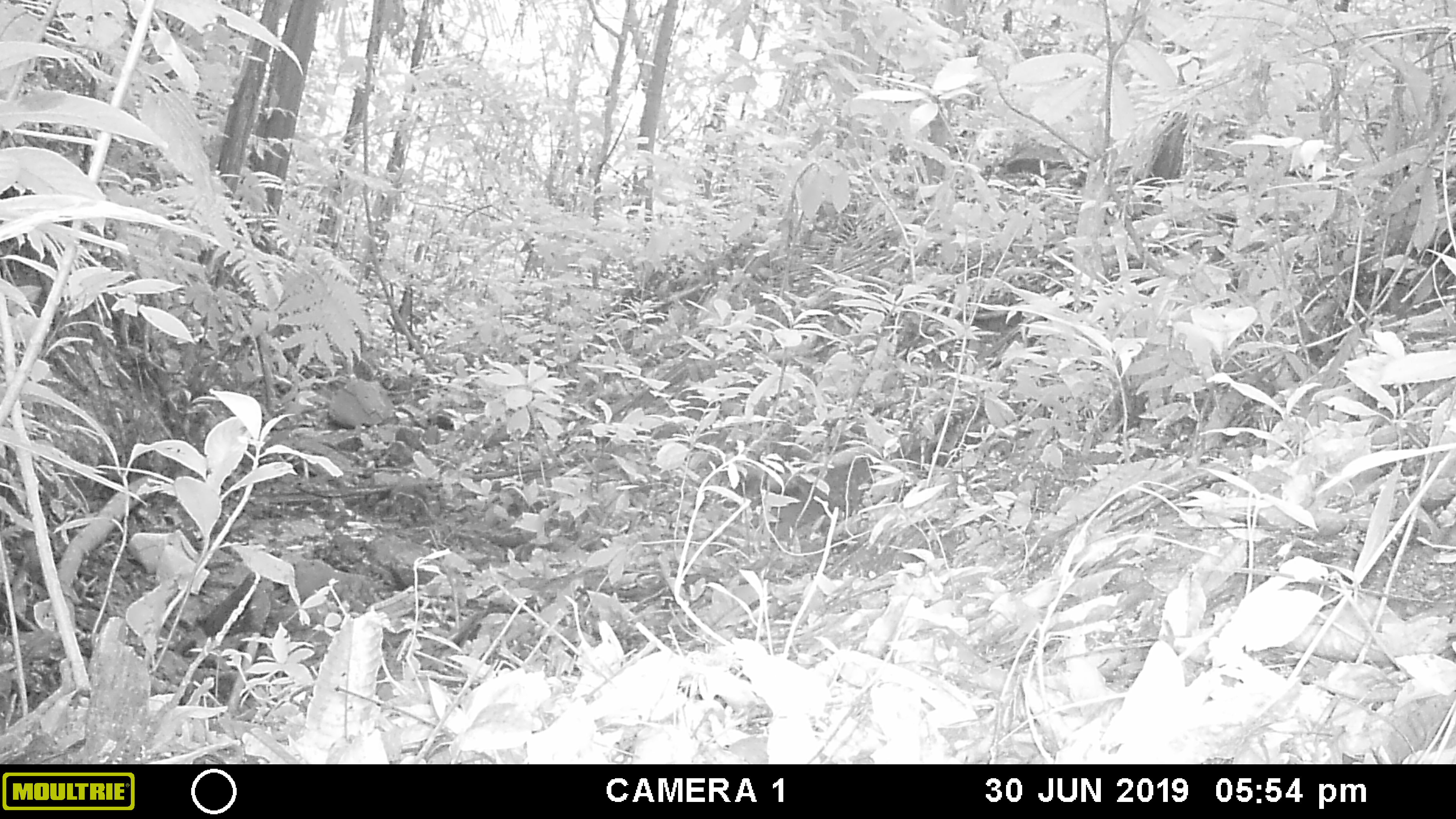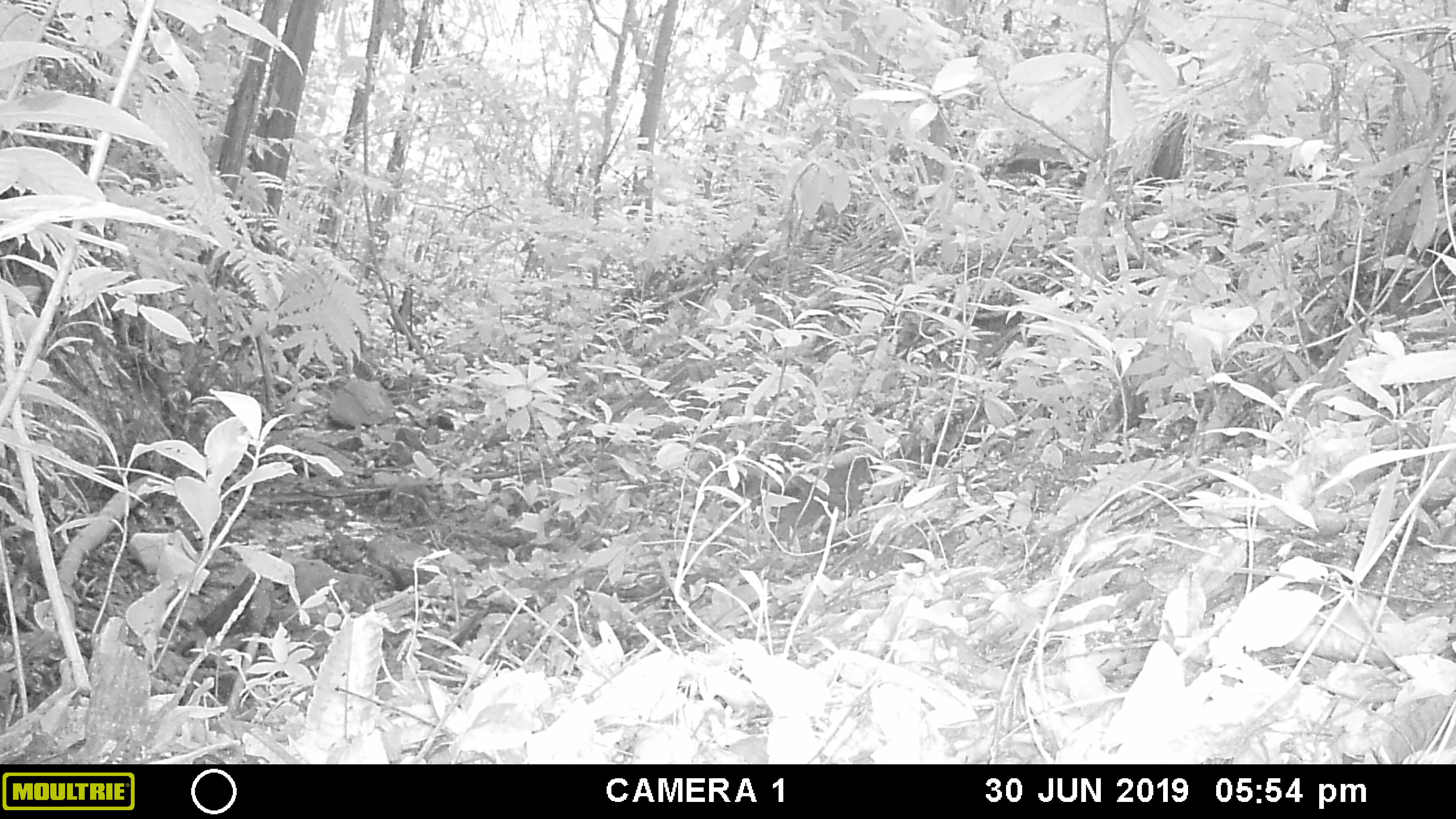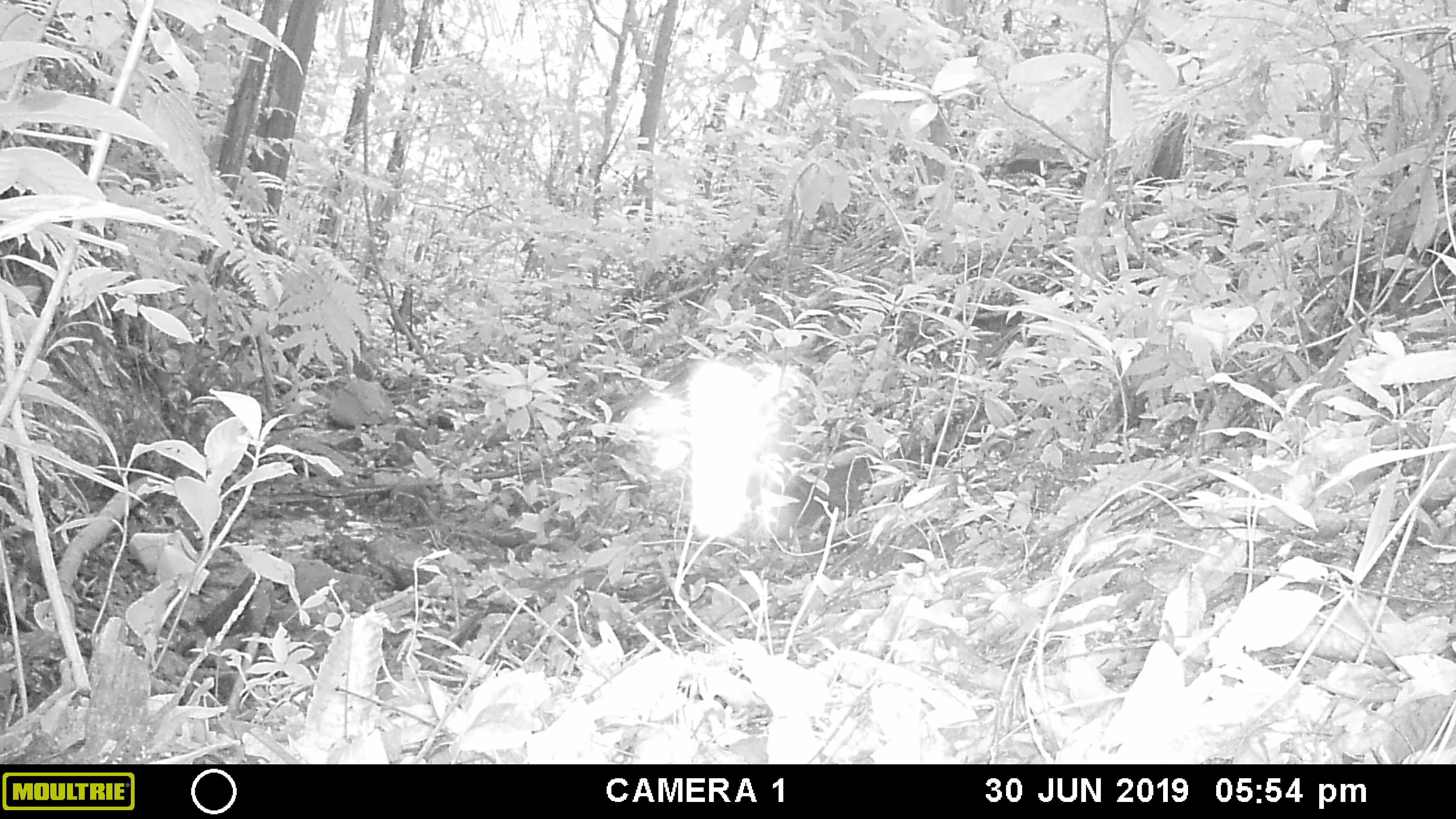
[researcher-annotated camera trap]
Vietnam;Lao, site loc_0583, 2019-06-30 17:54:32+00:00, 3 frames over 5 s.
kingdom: Animalia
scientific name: Animalia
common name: animal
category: unidentified animal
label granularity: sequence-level